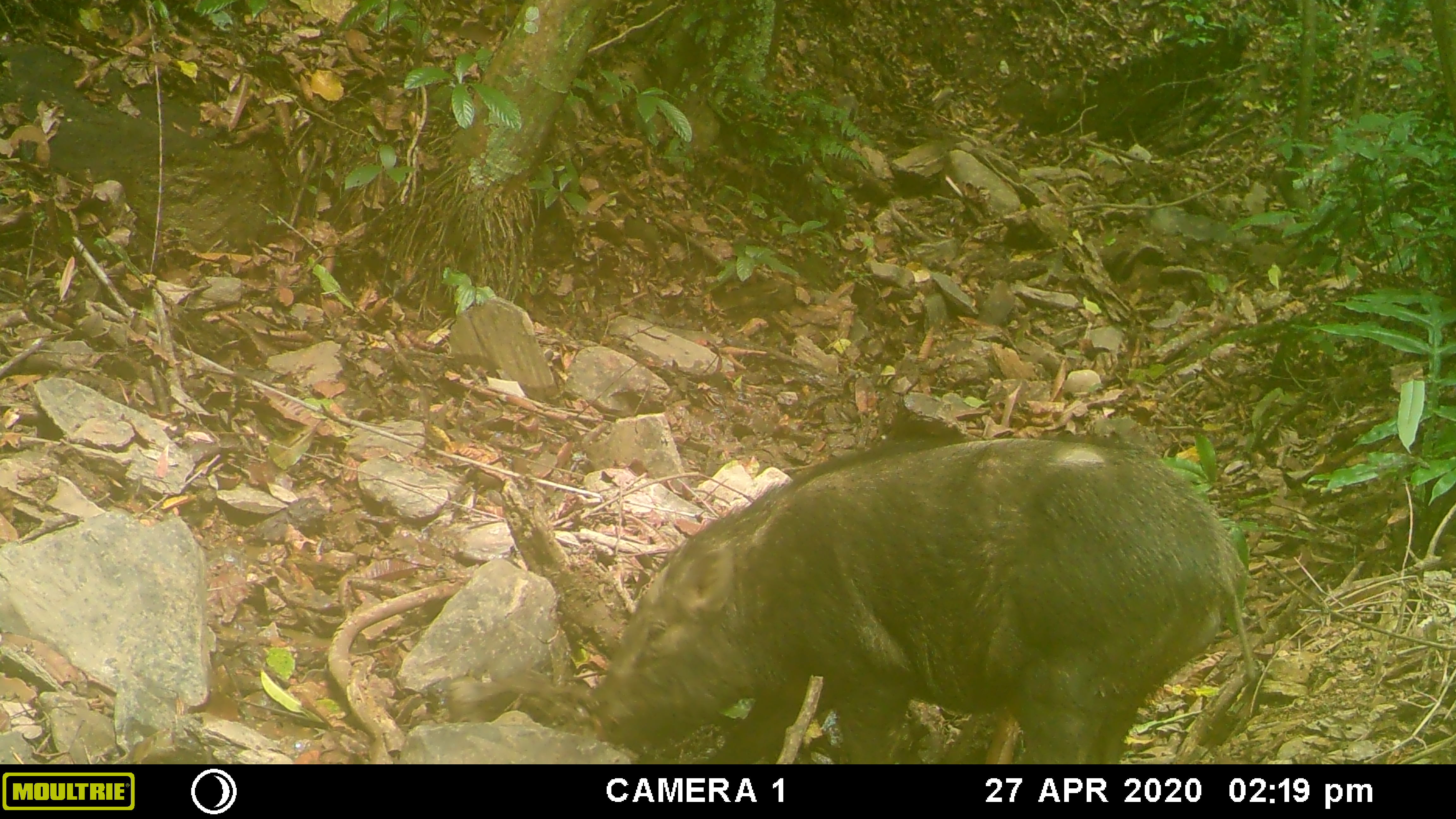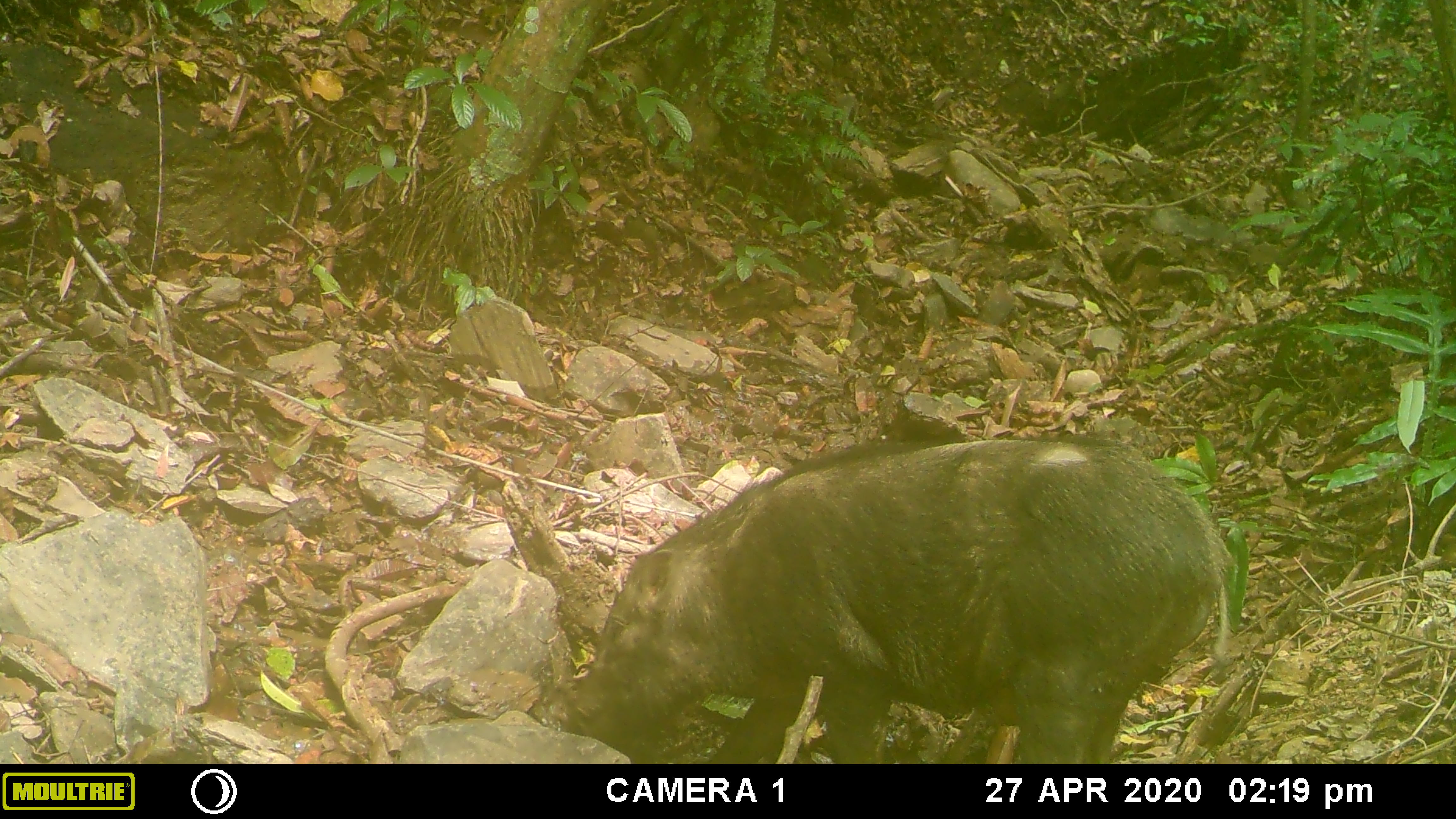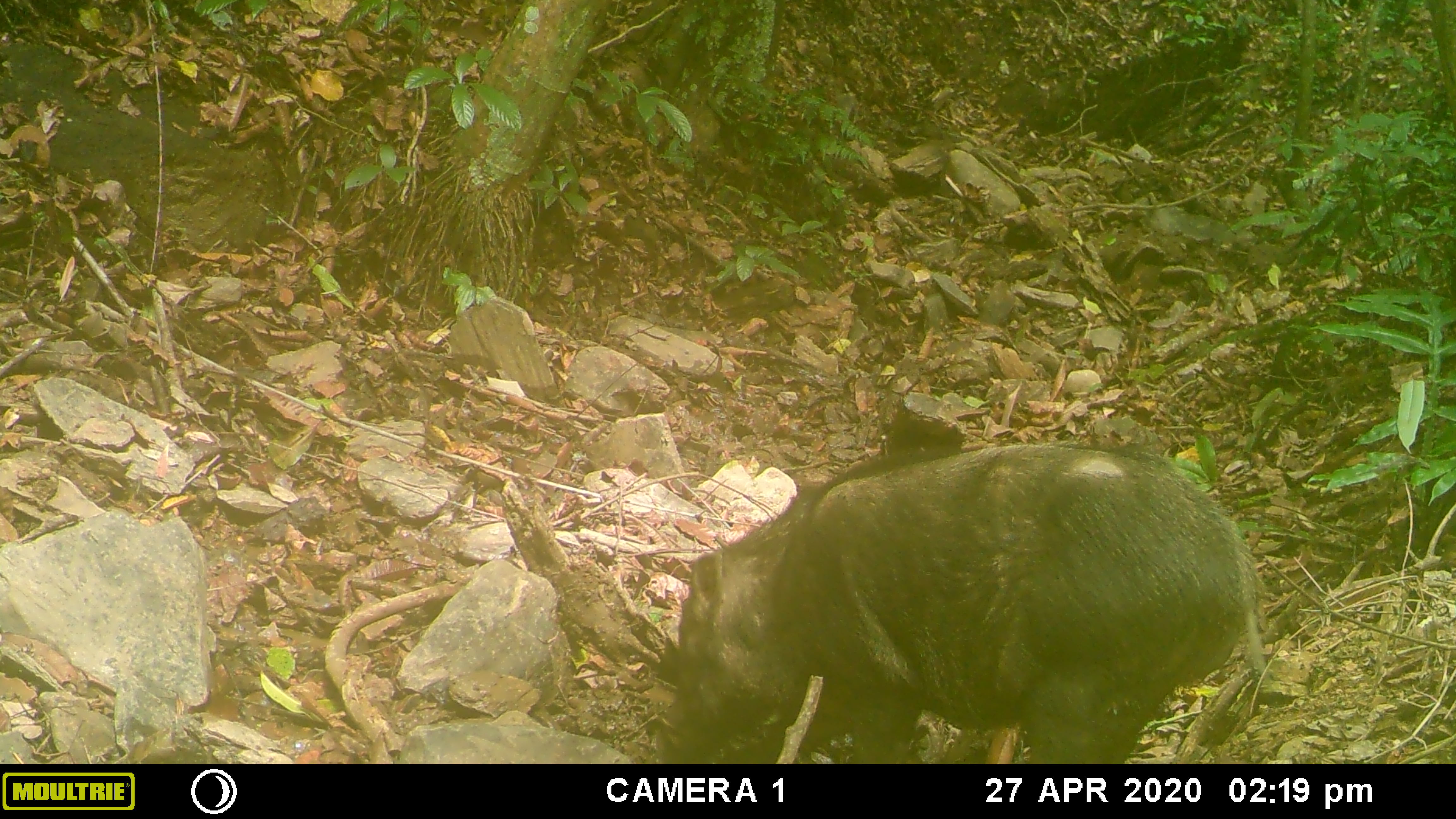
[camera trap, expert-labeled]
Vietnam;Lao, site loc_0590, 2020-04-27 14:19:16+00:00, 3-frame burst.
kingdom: Animalia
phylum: Chordata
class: Mammalia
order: Artiodactyla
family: Suidae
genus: Sus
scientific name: Sus scrofa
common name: eurasian wild pig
Eurasian wild pig (Sus scrofa). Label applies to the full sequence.